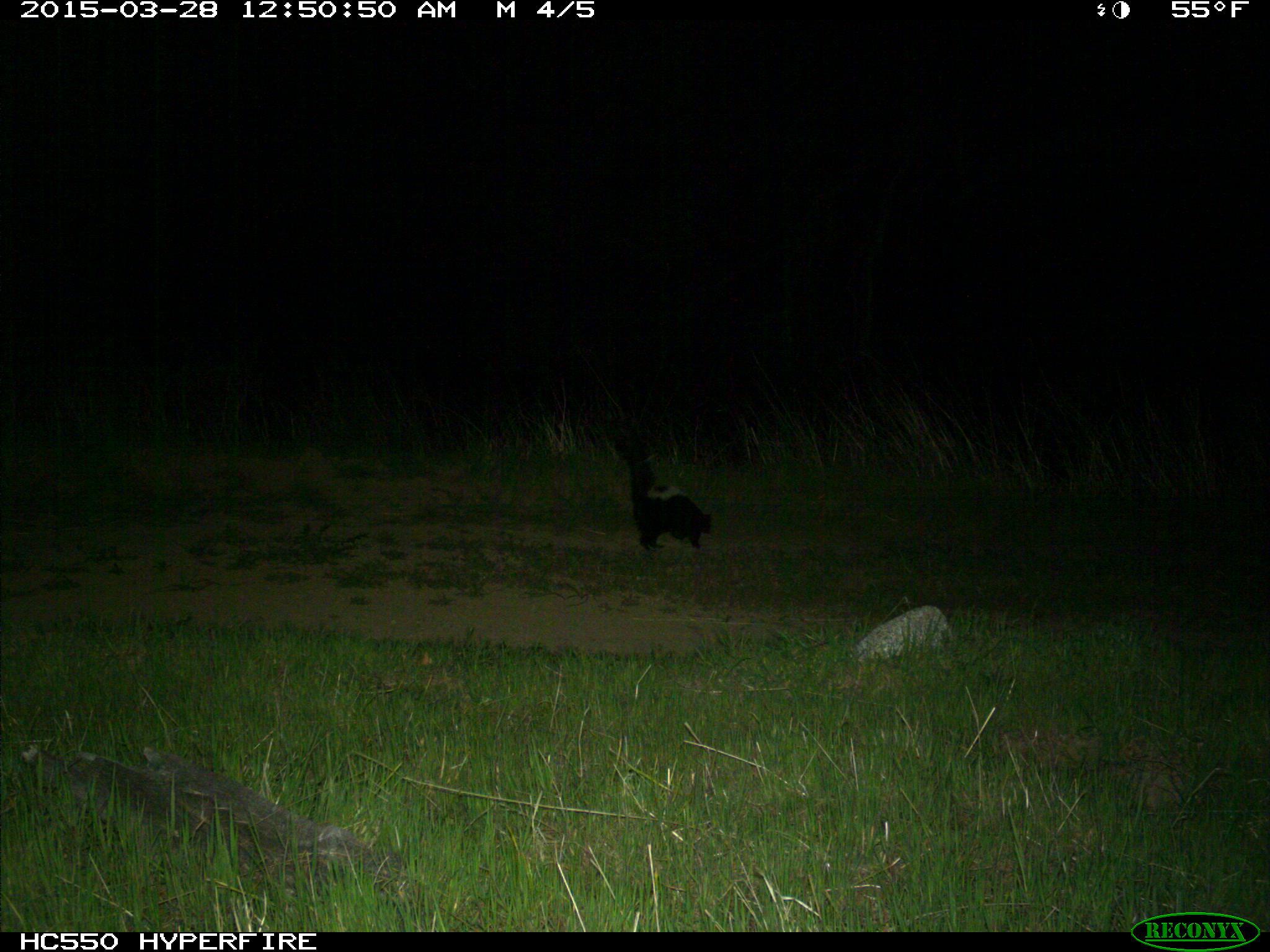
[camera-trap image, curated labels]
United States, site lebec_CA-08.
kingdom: Animalia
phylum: Chordata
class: Mammalia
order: Carnivora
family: Mephitidae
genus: Mephitis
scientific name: Mephitis mephitis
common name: striped skunk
Mephitis mephitis (striped skunk).